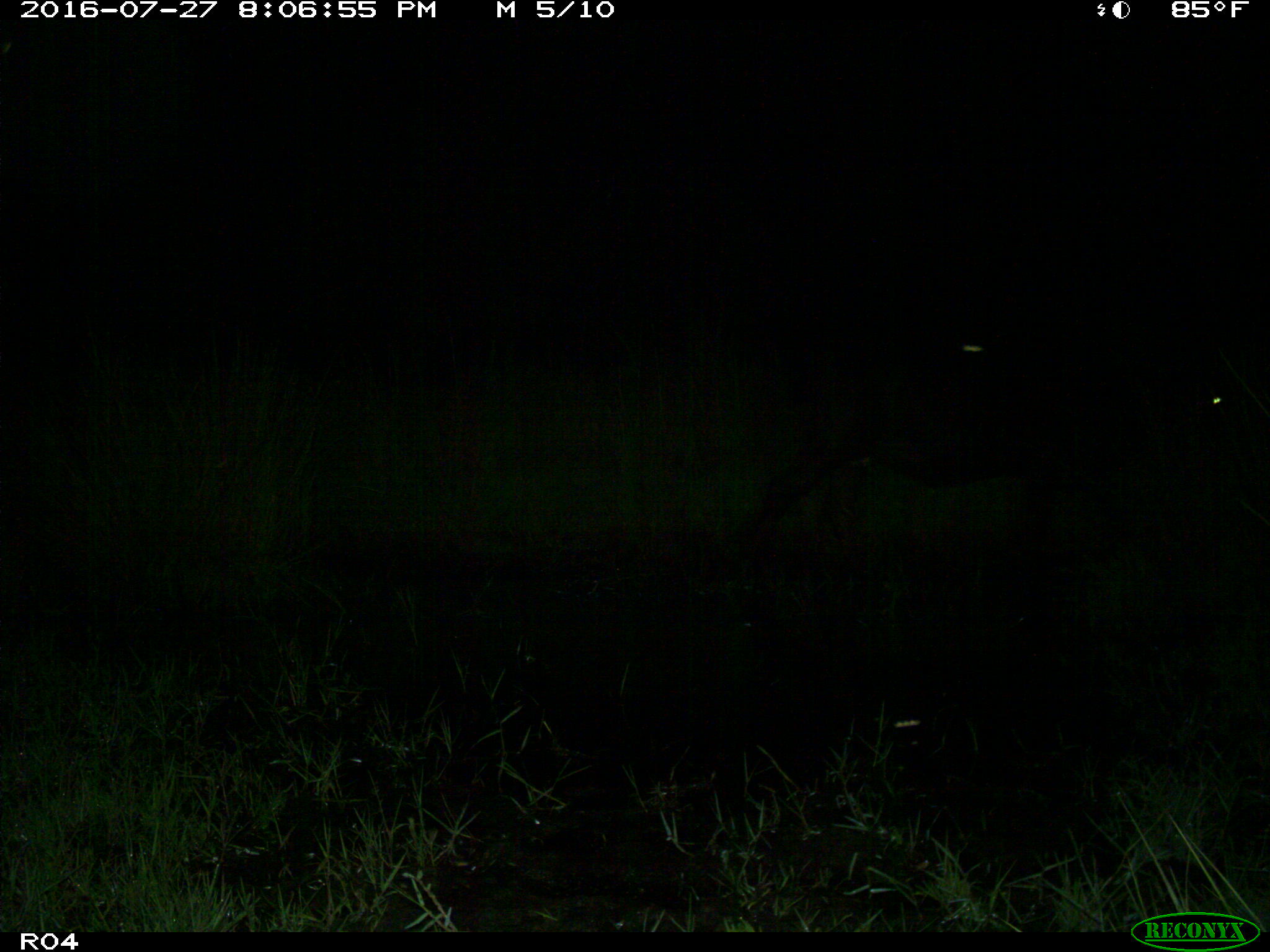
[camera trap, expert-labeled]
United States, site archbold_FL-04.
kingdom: Animalia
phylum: Chordata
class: Mammalia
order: Artiodactyla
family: Bovidae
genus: Bos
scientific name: Bos taurus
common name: domestic cow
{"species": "Bos taurus (domestic cow)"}